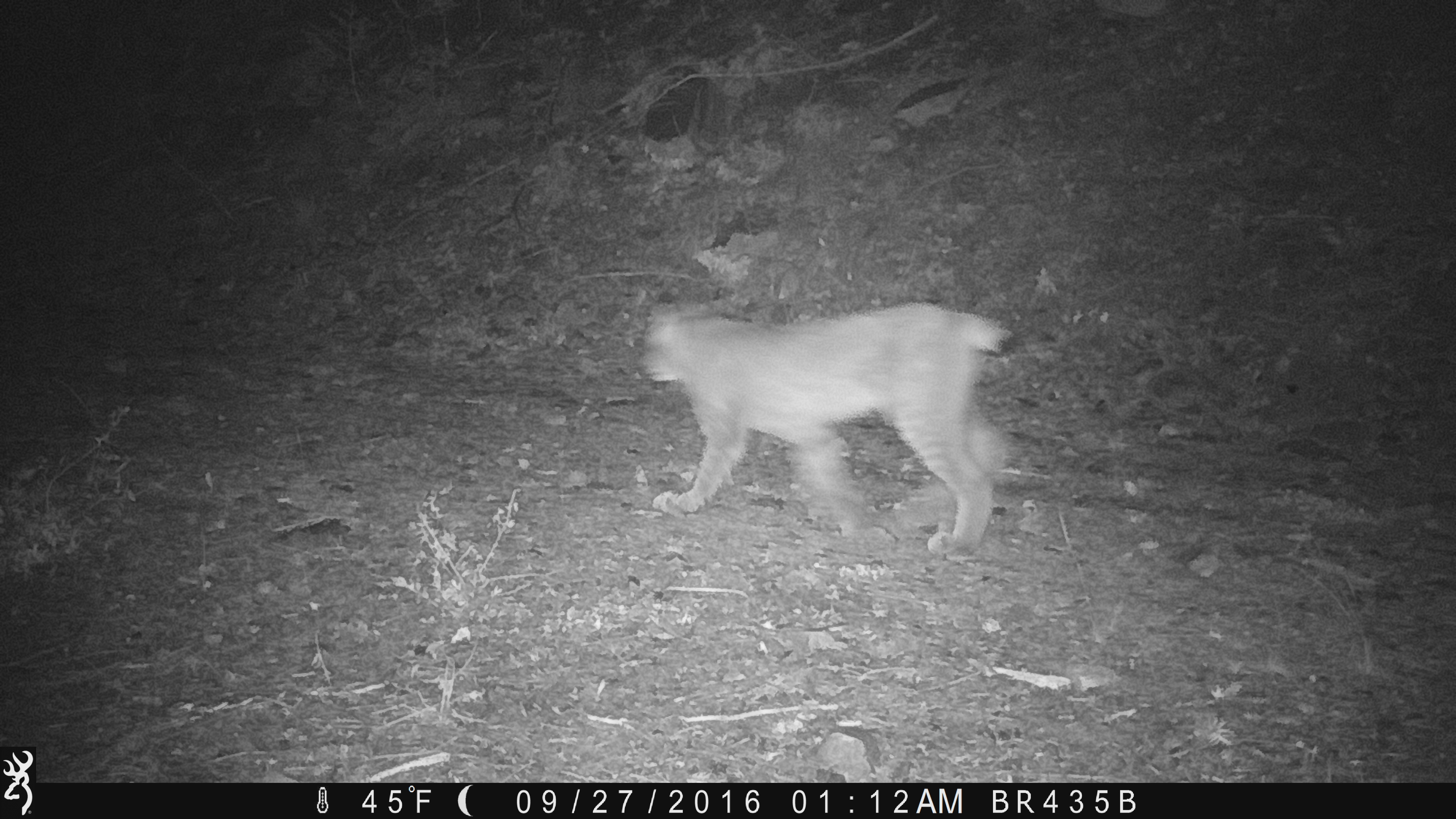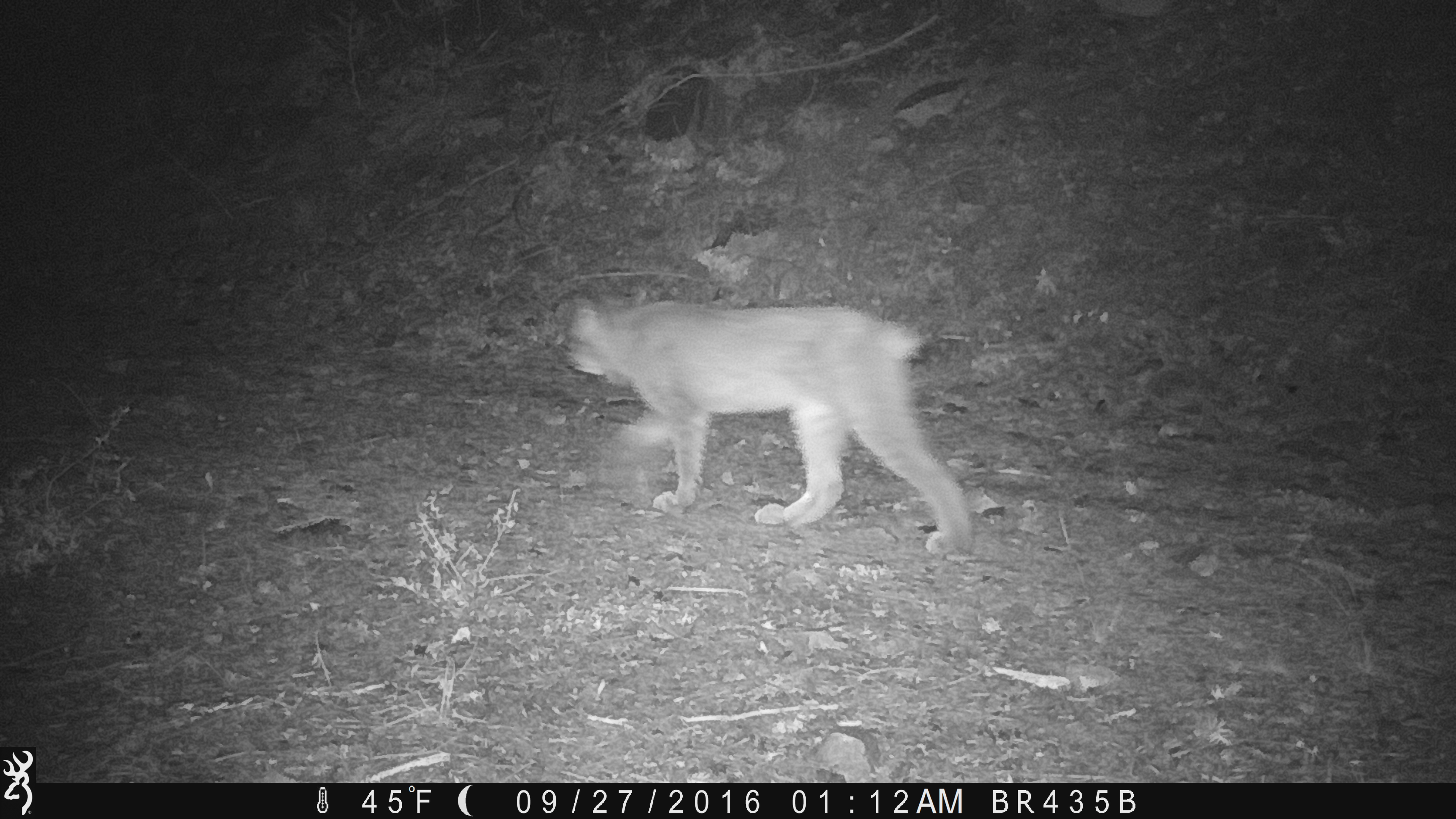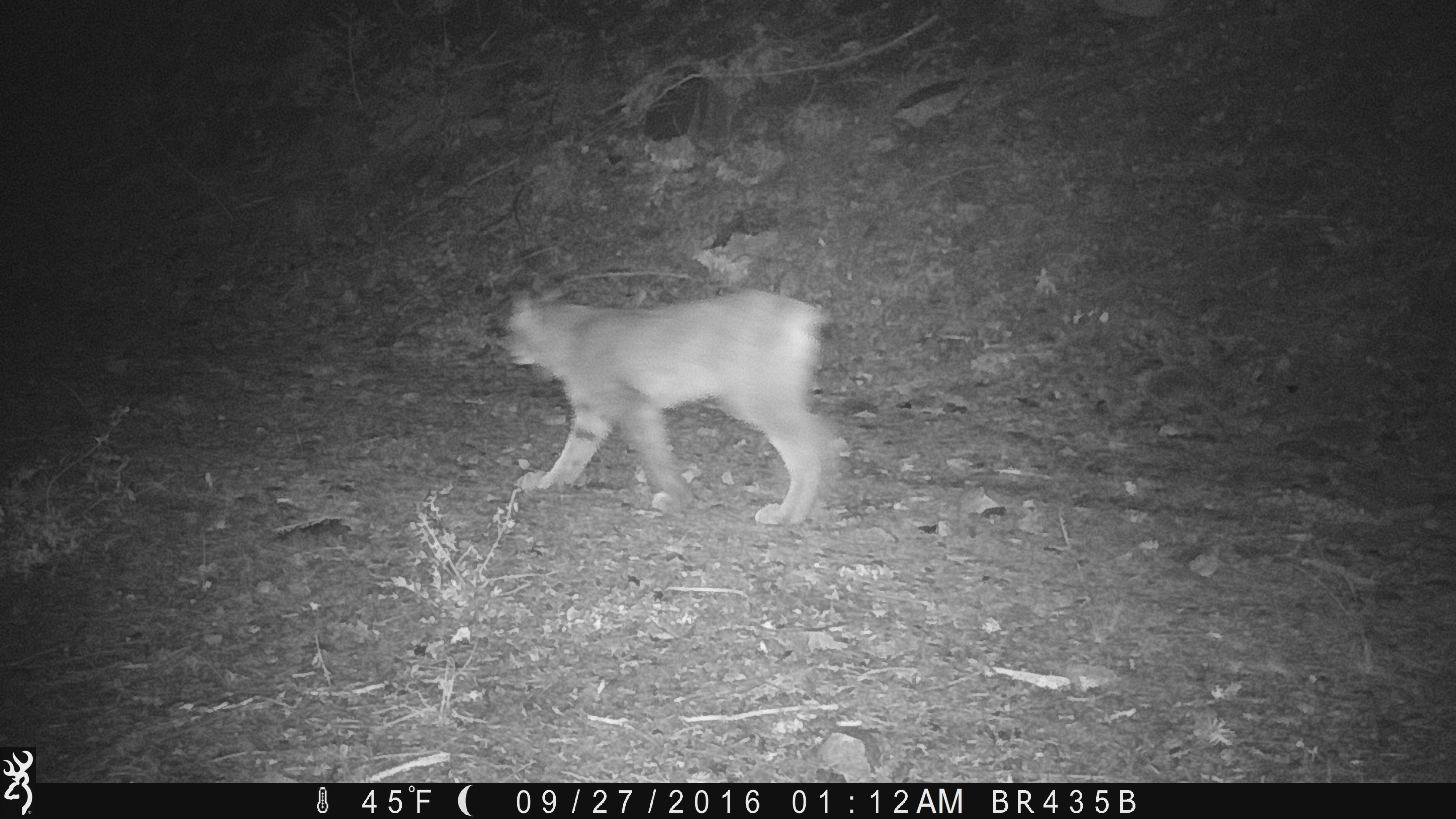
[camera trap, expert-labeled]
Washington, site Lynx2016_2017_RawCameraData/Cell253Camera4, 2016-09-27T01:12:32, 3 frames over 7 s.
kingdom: Animalia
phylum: Chordata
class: Mammalia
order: Carnivora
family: Felidae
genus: Lynx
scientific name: Lynx canadensis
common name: canada lynx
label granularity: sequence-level